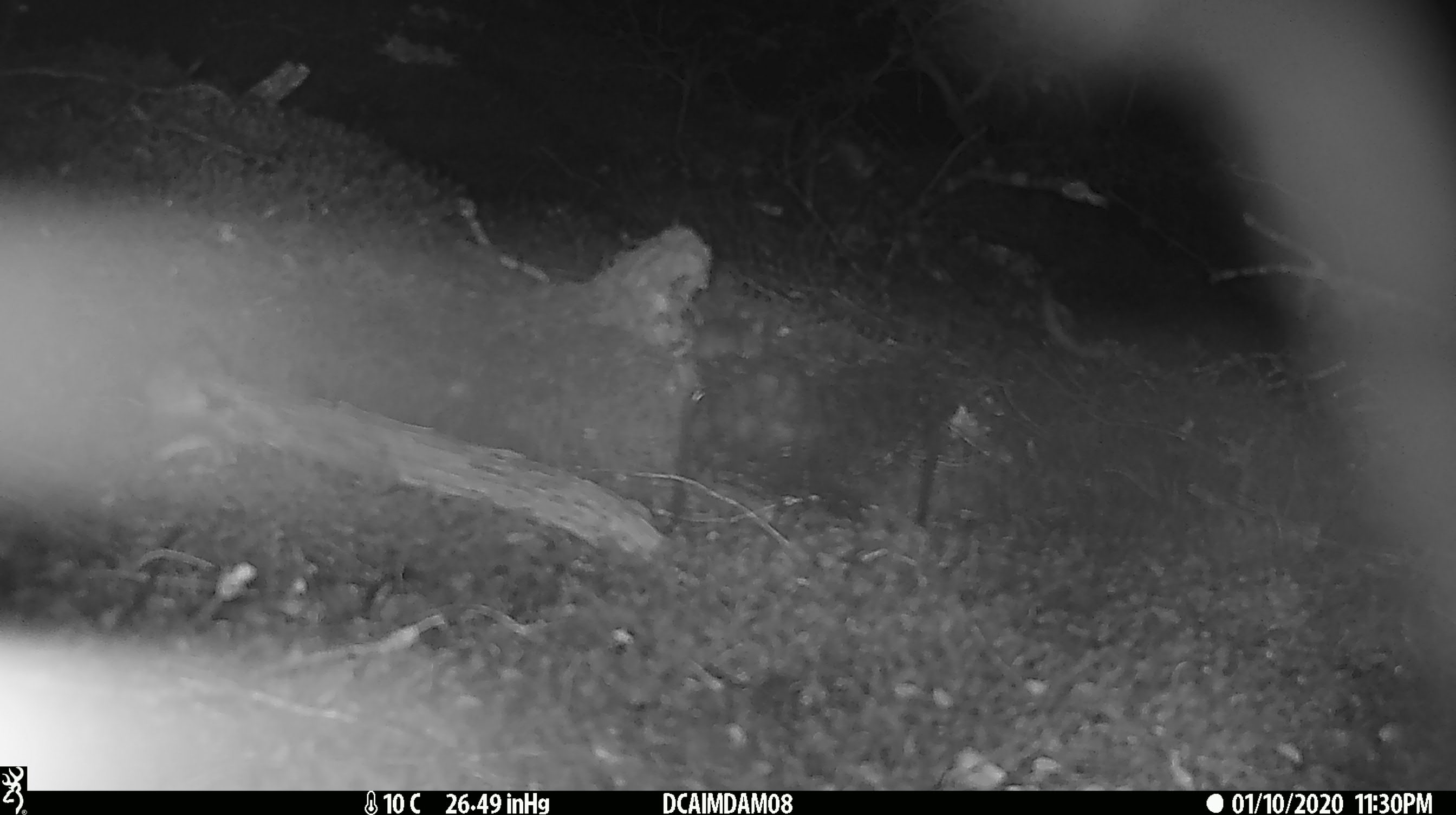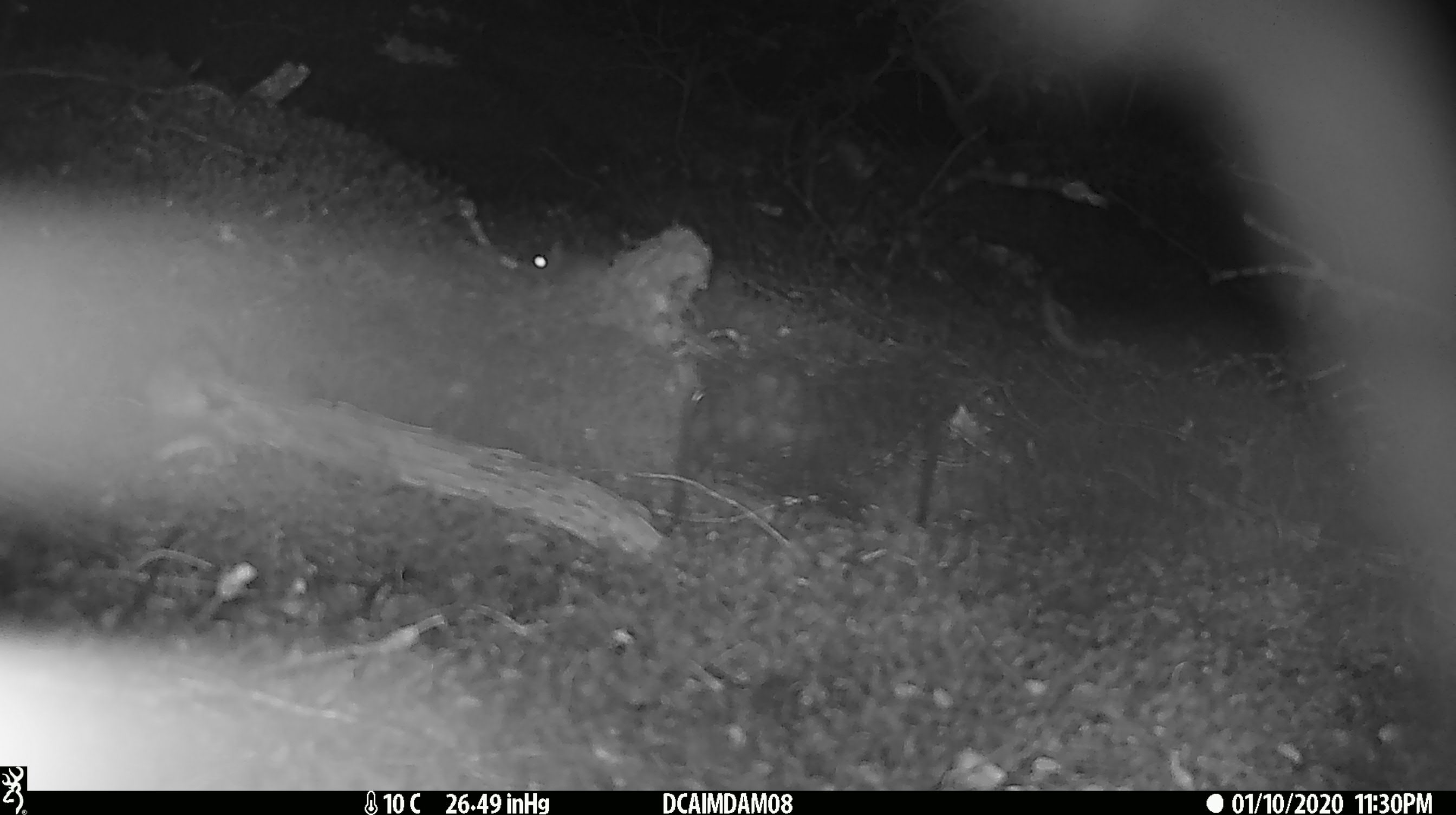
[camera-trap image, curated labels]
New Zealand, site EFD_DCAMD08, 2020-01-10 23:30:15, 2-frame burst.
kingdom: Animalia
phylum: Chordata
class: Mammalia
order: Rodentia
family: Muridae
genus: Mus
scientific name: Mus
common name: mouse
Mouse (Mus).